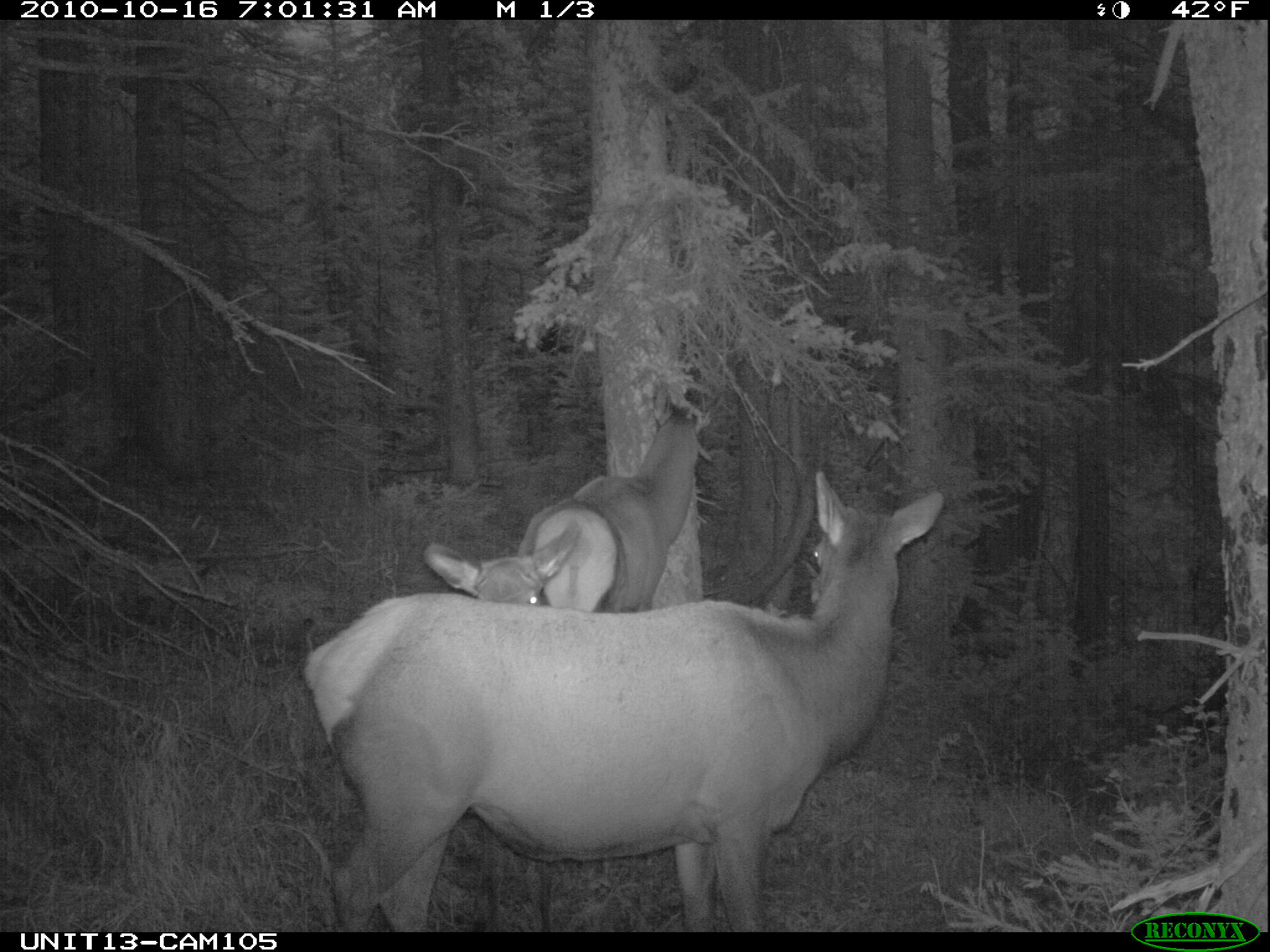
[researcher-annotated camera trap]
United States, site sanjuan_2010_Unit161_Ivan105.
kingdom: Animalia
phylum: Chordata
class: Mammalia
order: Artiodactyla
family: Cervidae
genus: Cervus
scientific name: Cervus elaphus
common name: red deer